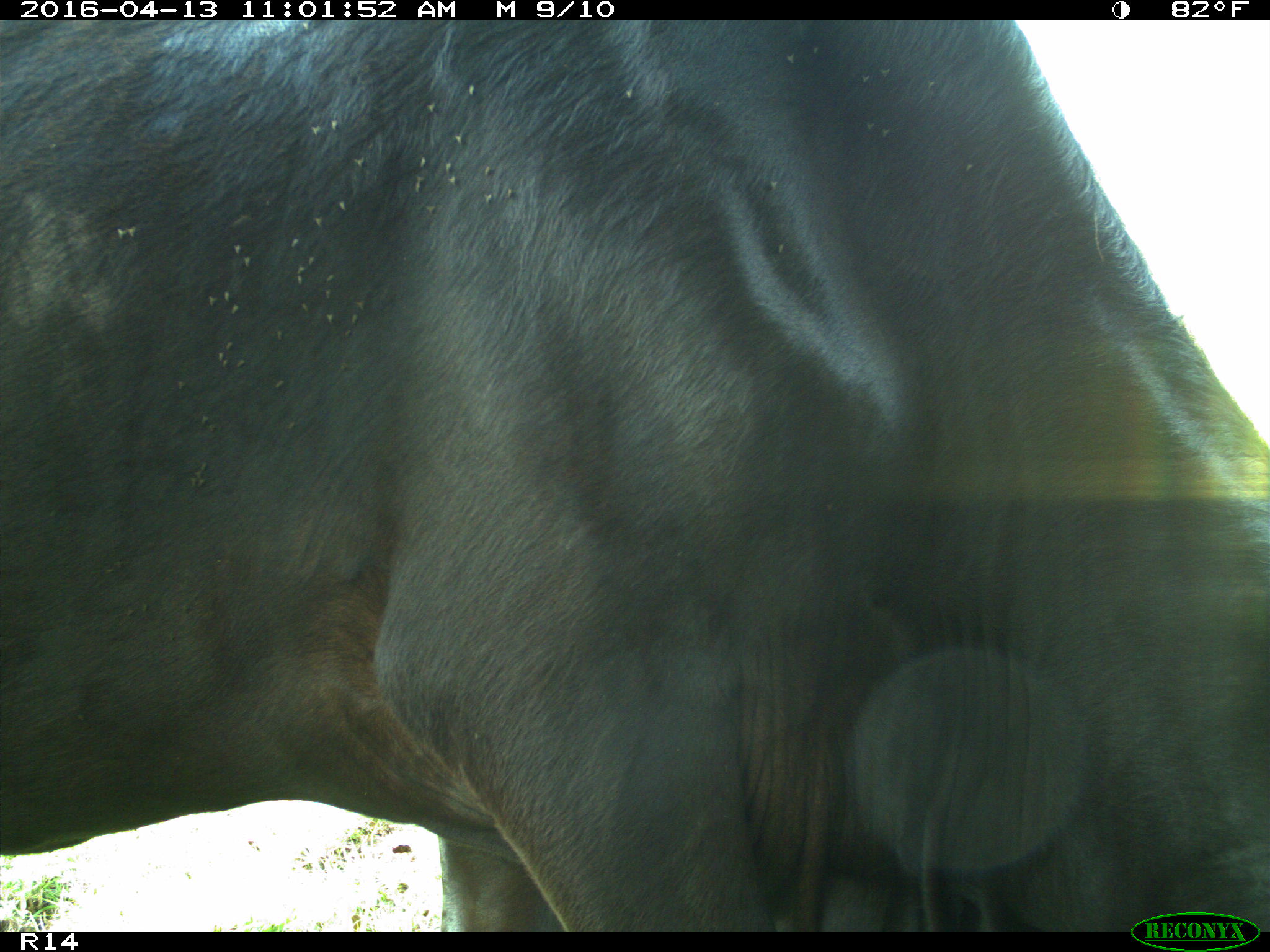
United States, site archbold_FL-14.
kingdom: Animalia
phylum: Chordata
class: Mammalia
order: Artiodactyla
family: Bovidae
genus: Bos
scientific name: Bos taurus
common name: domestic cow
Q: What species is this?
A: Bos taurus (domestic cow).